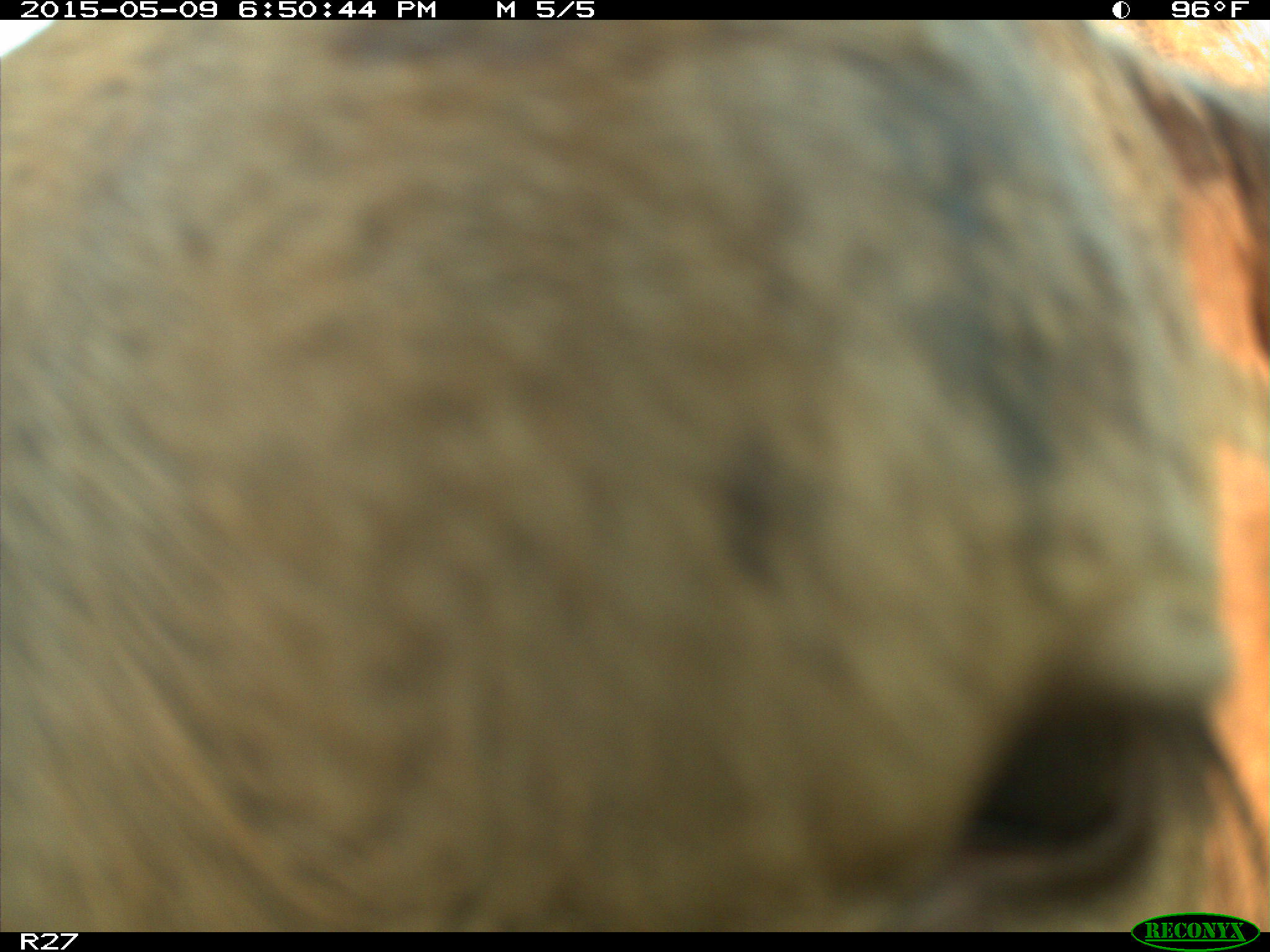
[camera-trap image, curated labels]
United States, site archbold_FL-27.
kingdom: Animalia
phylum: Chordata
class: Mammalia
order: Artiodactyla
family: Bovidae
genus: Bos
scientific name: Bos taurus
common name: domestic cow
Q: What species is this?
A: Bos taurus (domestic cow).